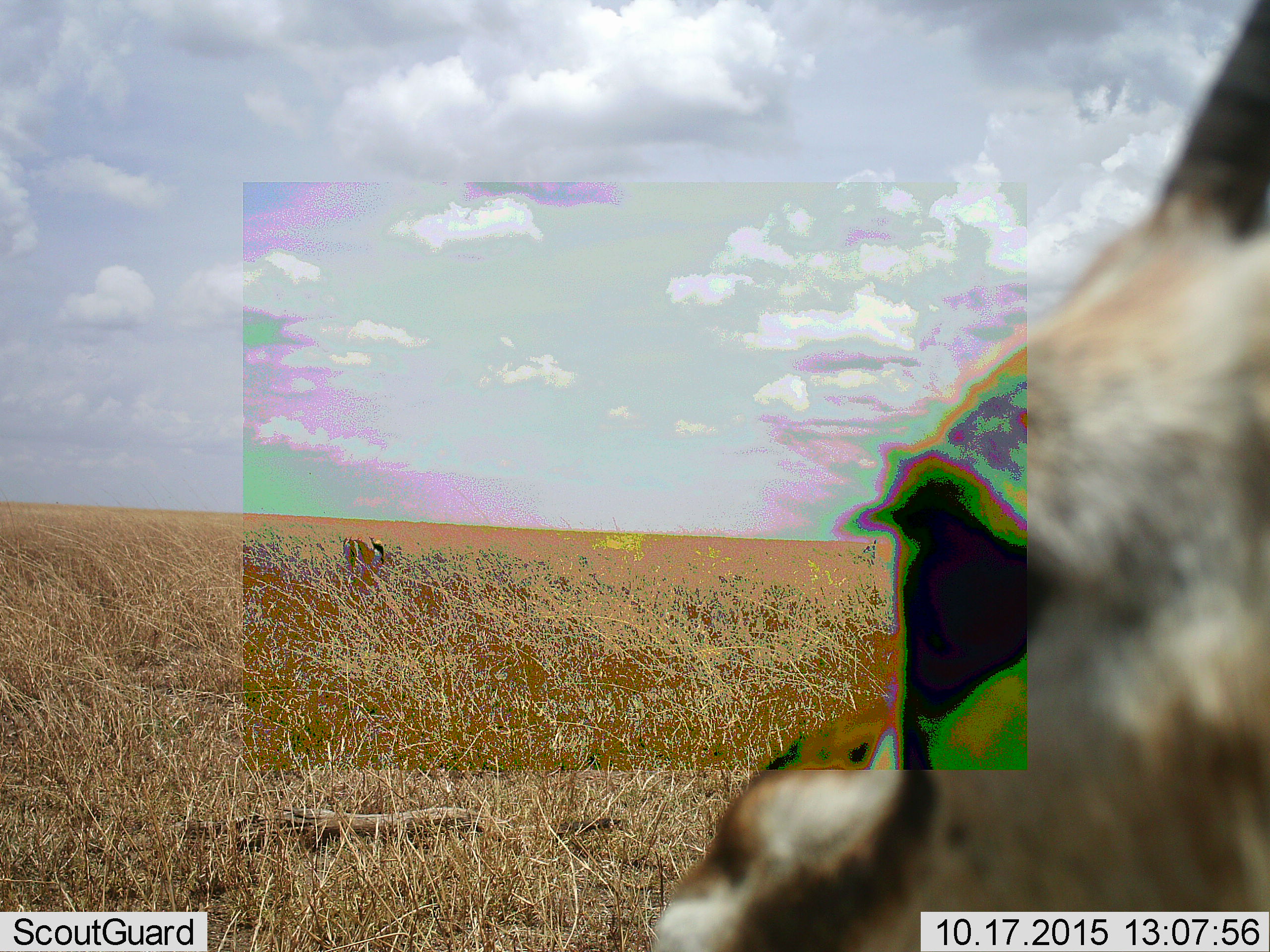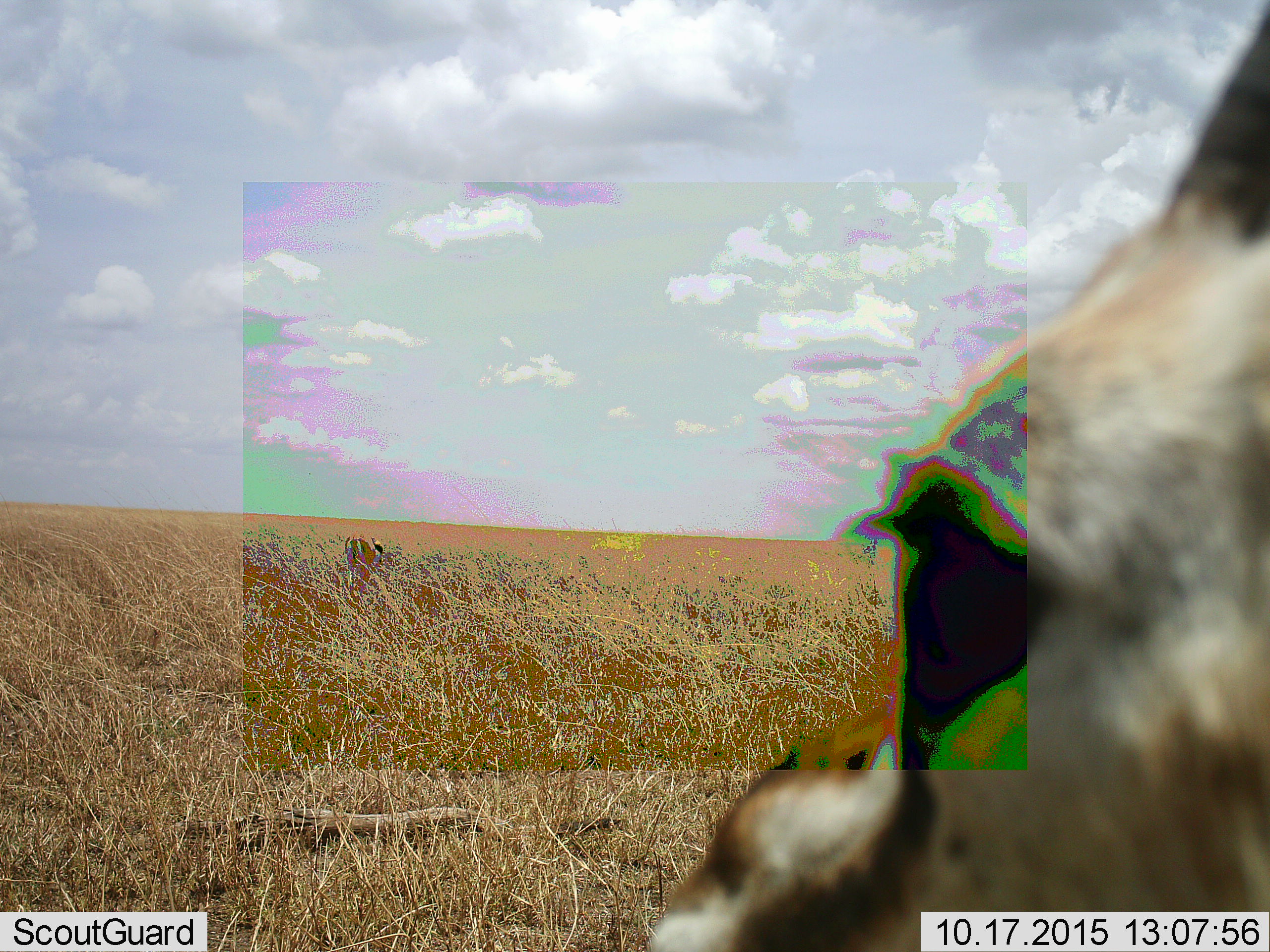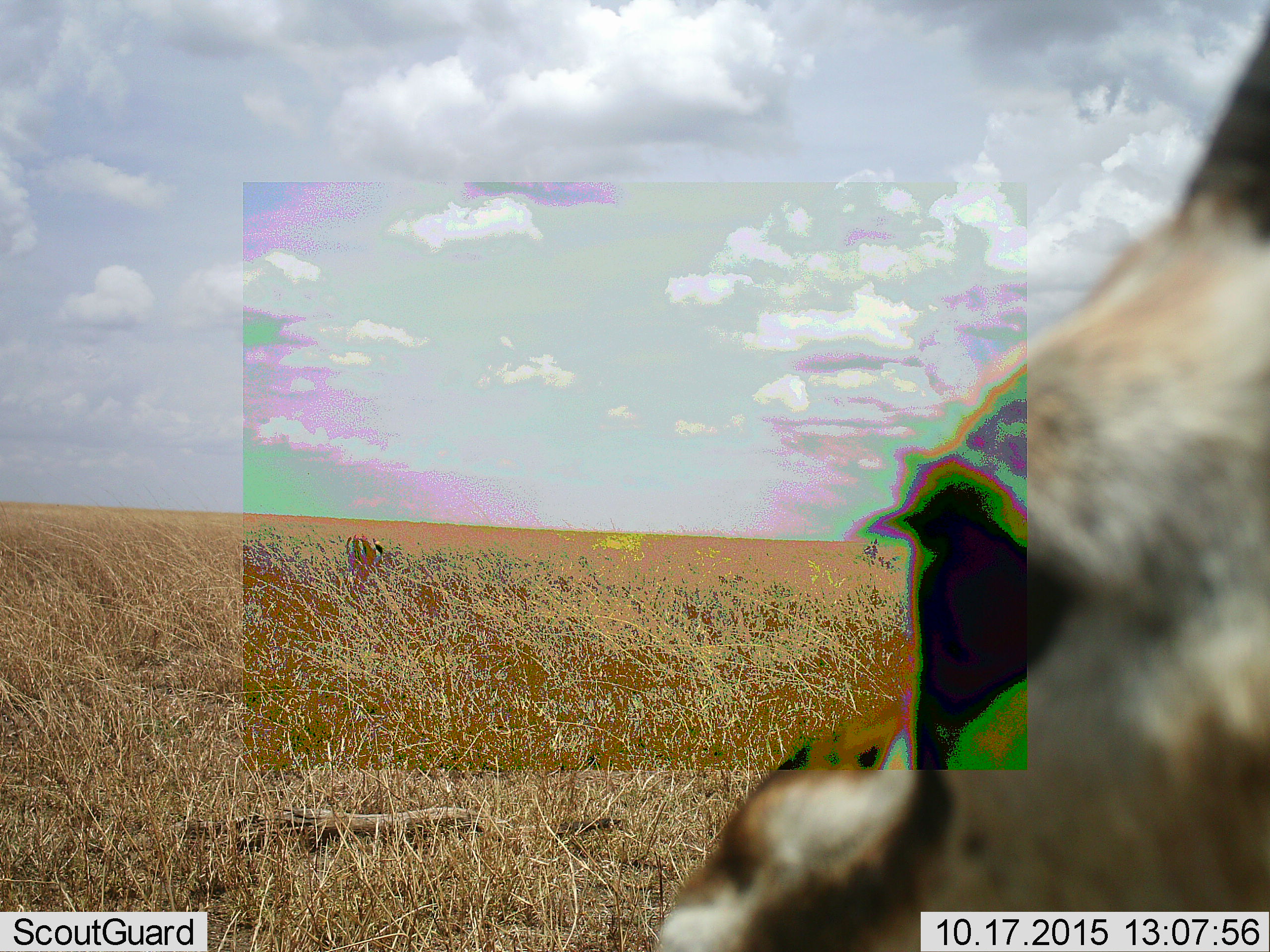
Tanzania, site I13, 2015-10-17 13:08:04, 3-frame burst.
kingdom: Animalia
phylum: Chordata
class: Mammalia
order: Artiodactyla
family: Bovidae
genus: Eudorcas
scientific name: Eudorcas thomsonii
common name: thomson's gazelle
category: gazellethomsons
Gazellethomsons (thomson's gazelle) (Eudorcas thomsonii), count 1. Behavior (volunteer vote fractions): standing 100%, resting 0%, moving 0%, interacting 0%. Young present (vote fraction): 0%. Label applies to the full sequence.